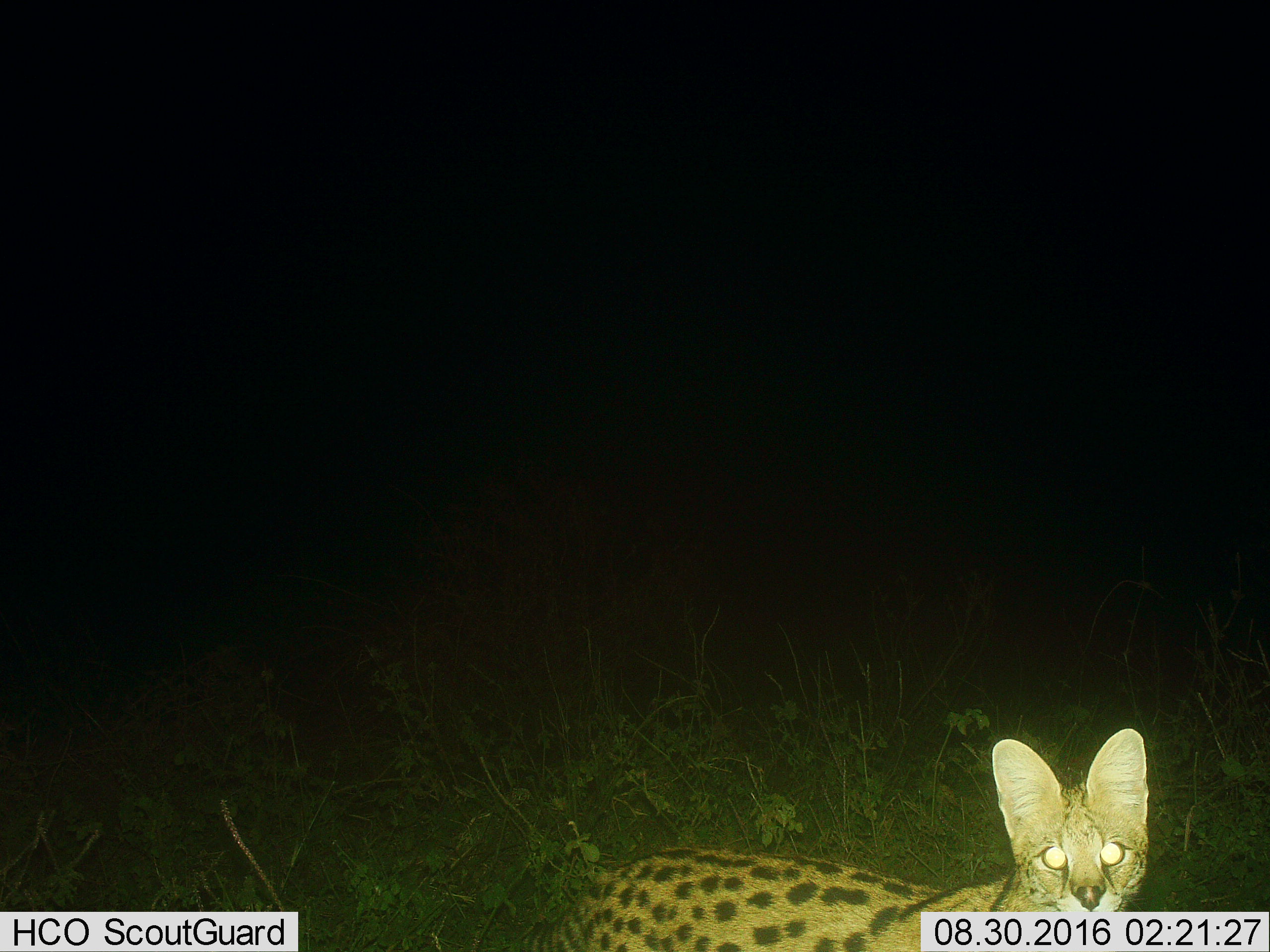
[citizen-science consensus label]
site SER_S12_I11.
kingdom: Animalia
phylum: Chordata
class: Mammalia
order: Carnivora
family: Felidae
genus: Leptailurus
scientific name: Leptailurus serval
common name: serval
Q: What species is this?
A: Serval (Leptailurus serval).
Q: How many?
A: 1.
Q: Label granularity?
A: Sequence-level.